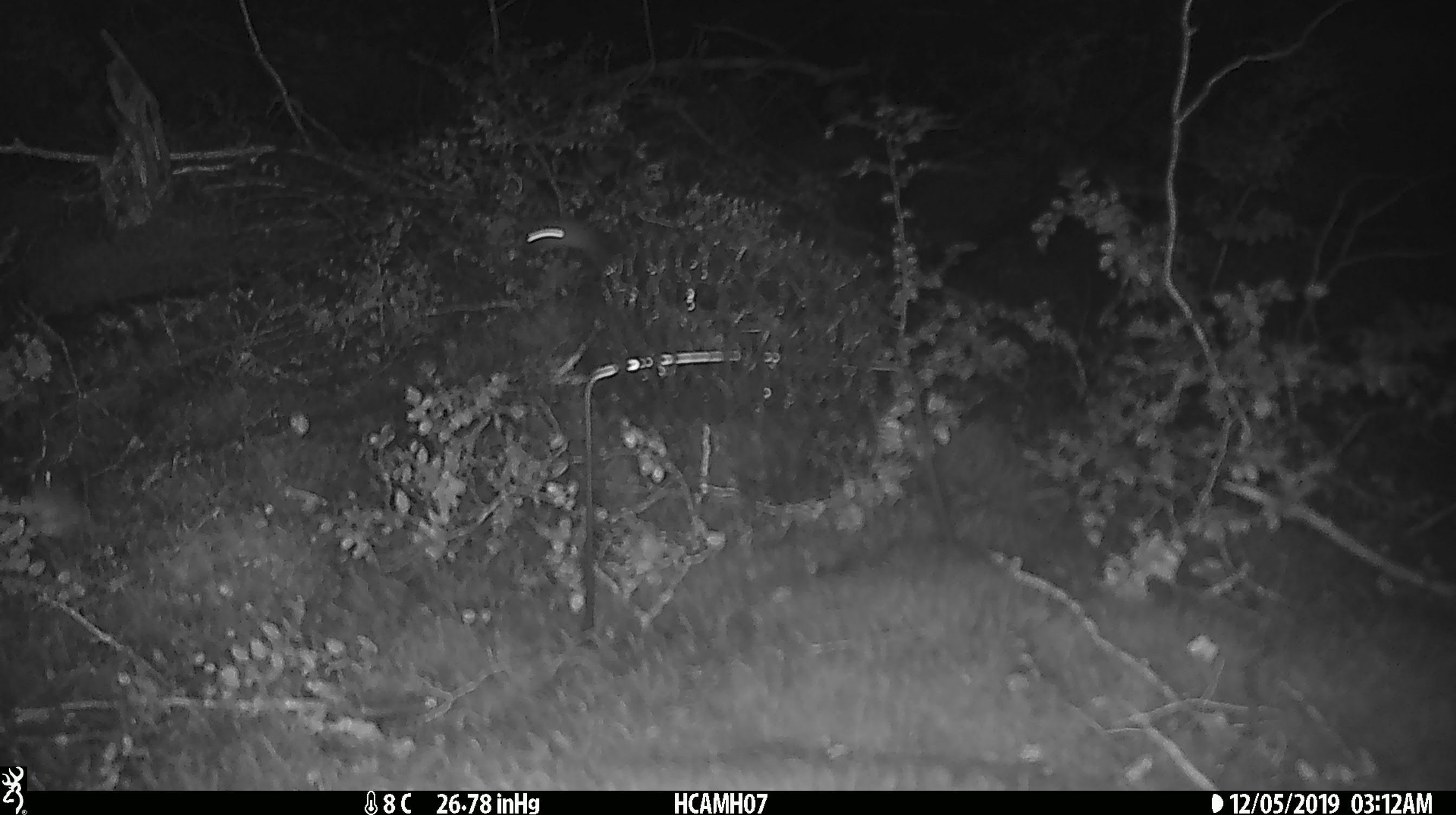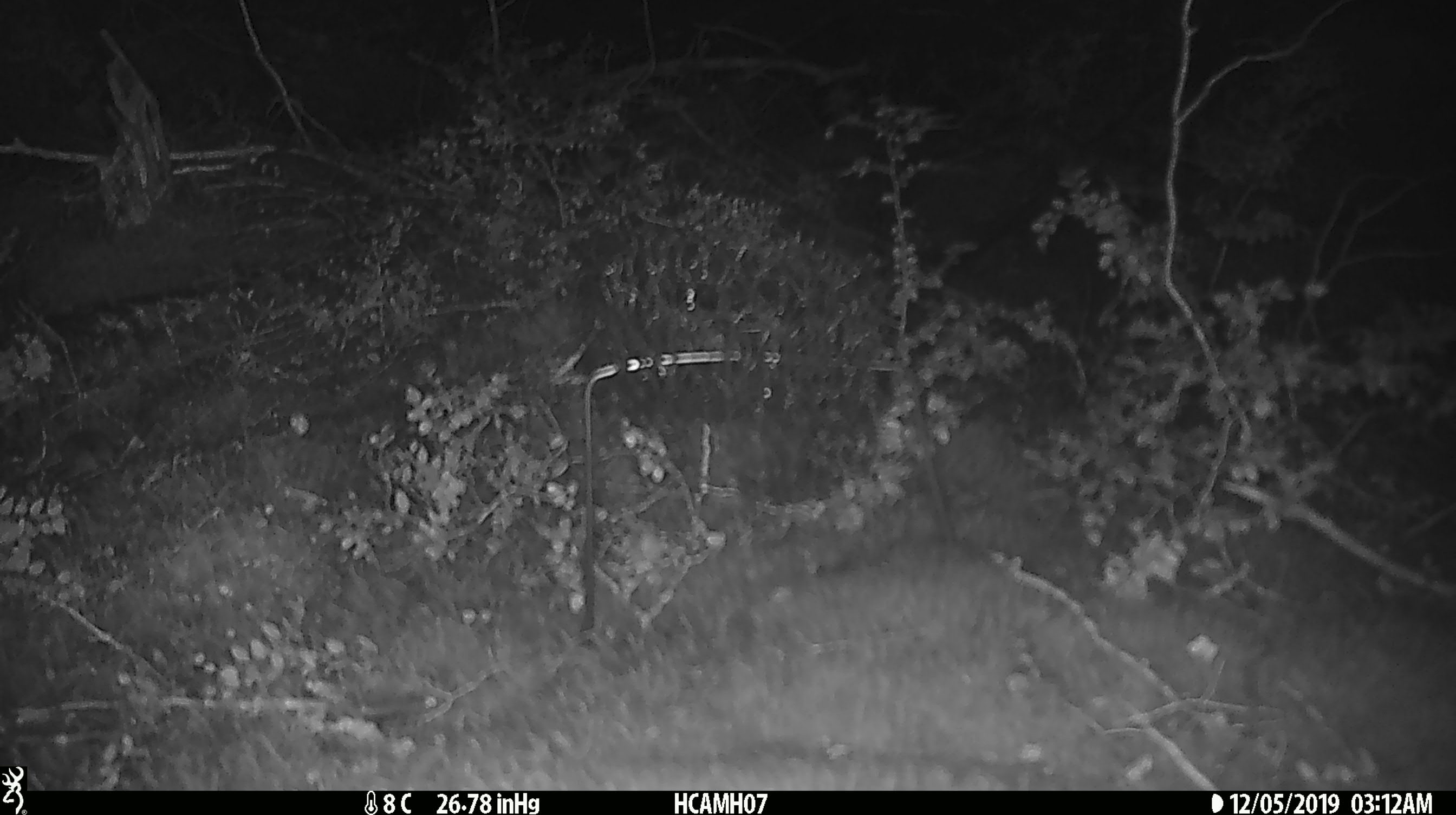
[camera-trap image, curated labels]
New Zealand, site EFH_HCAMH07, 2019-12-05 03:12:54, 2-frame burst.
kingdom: Animalia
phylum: Chordata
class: Mammalia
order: Rodentia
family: Muridae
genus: Mus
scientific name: Mus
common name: mouse